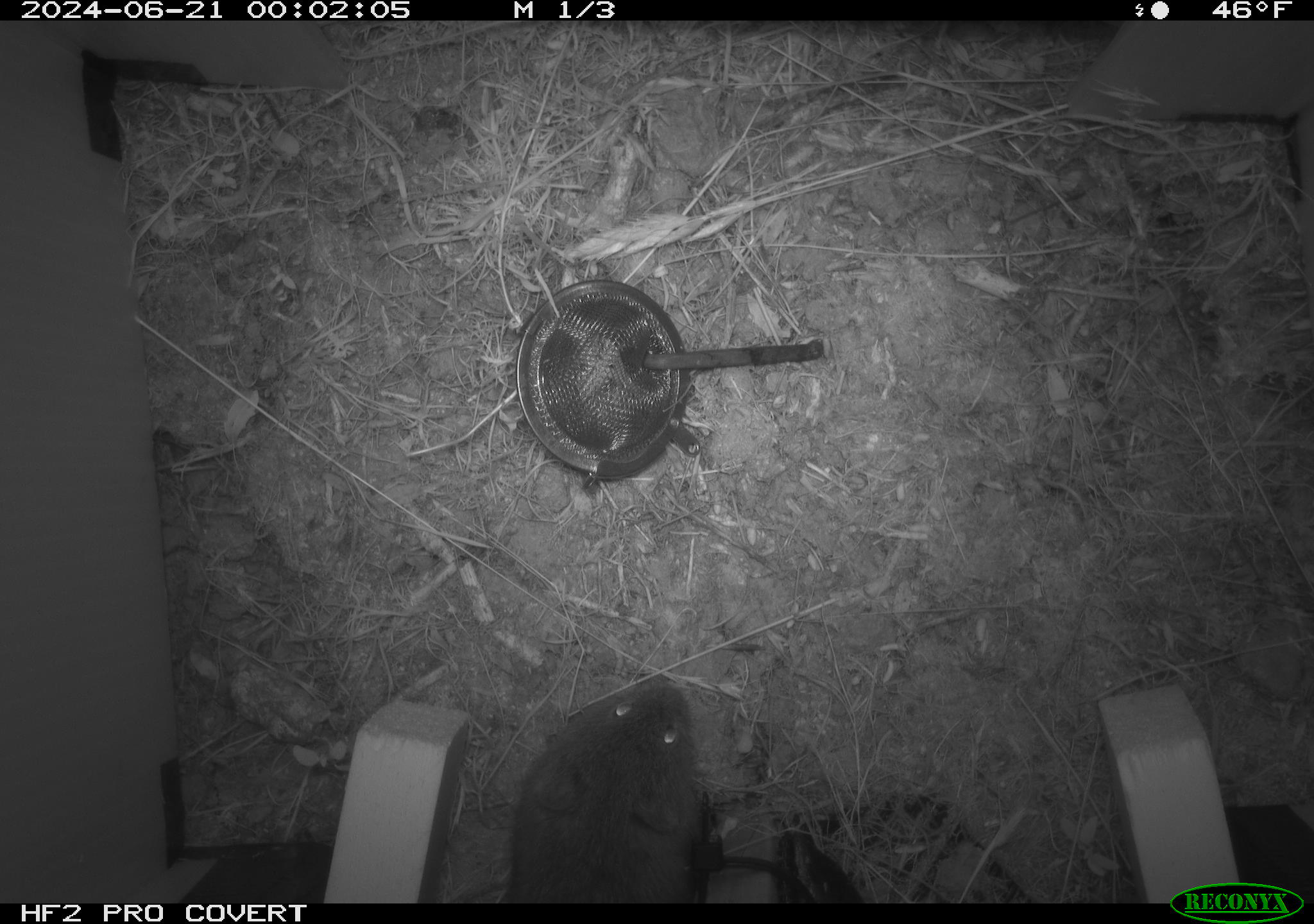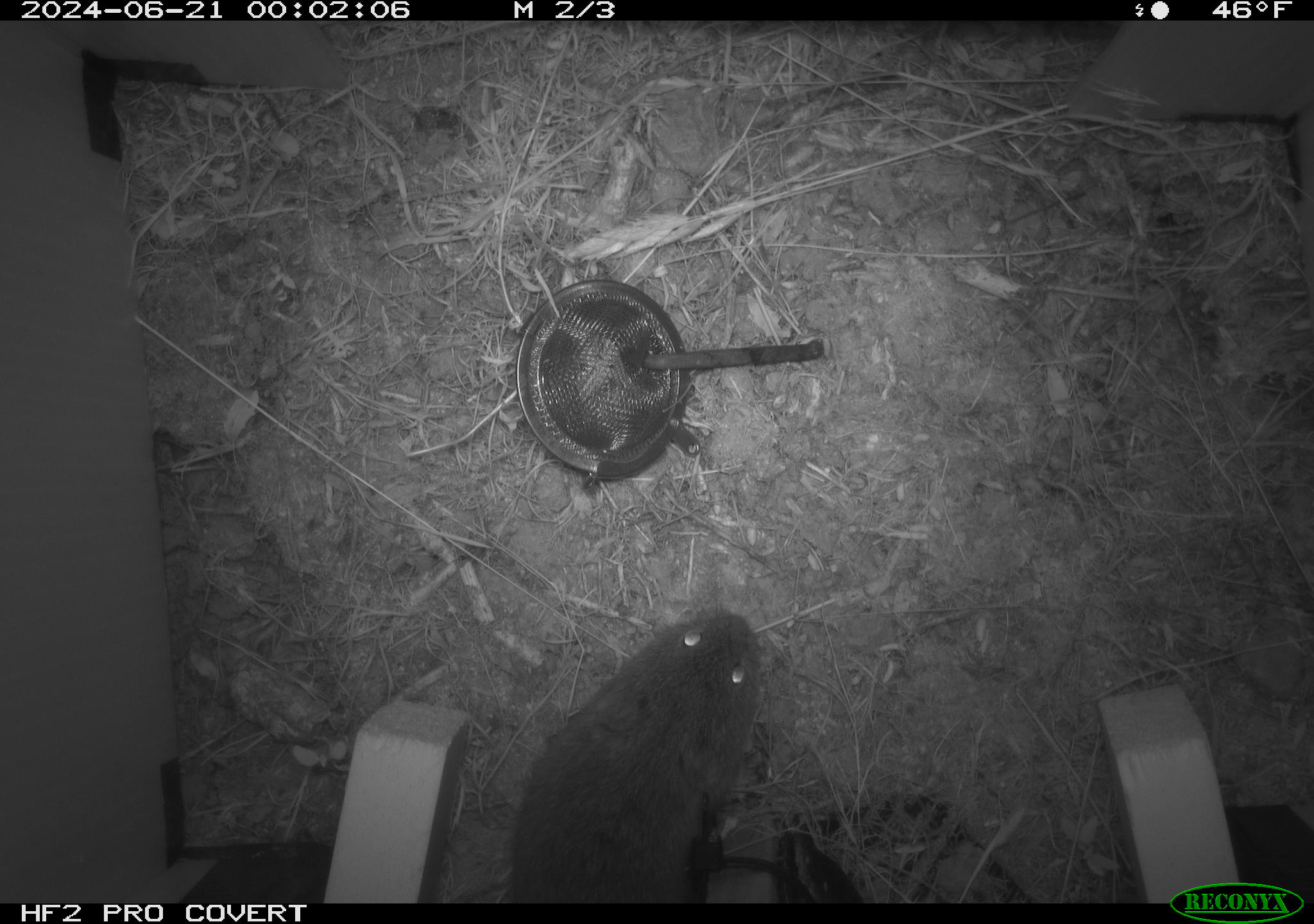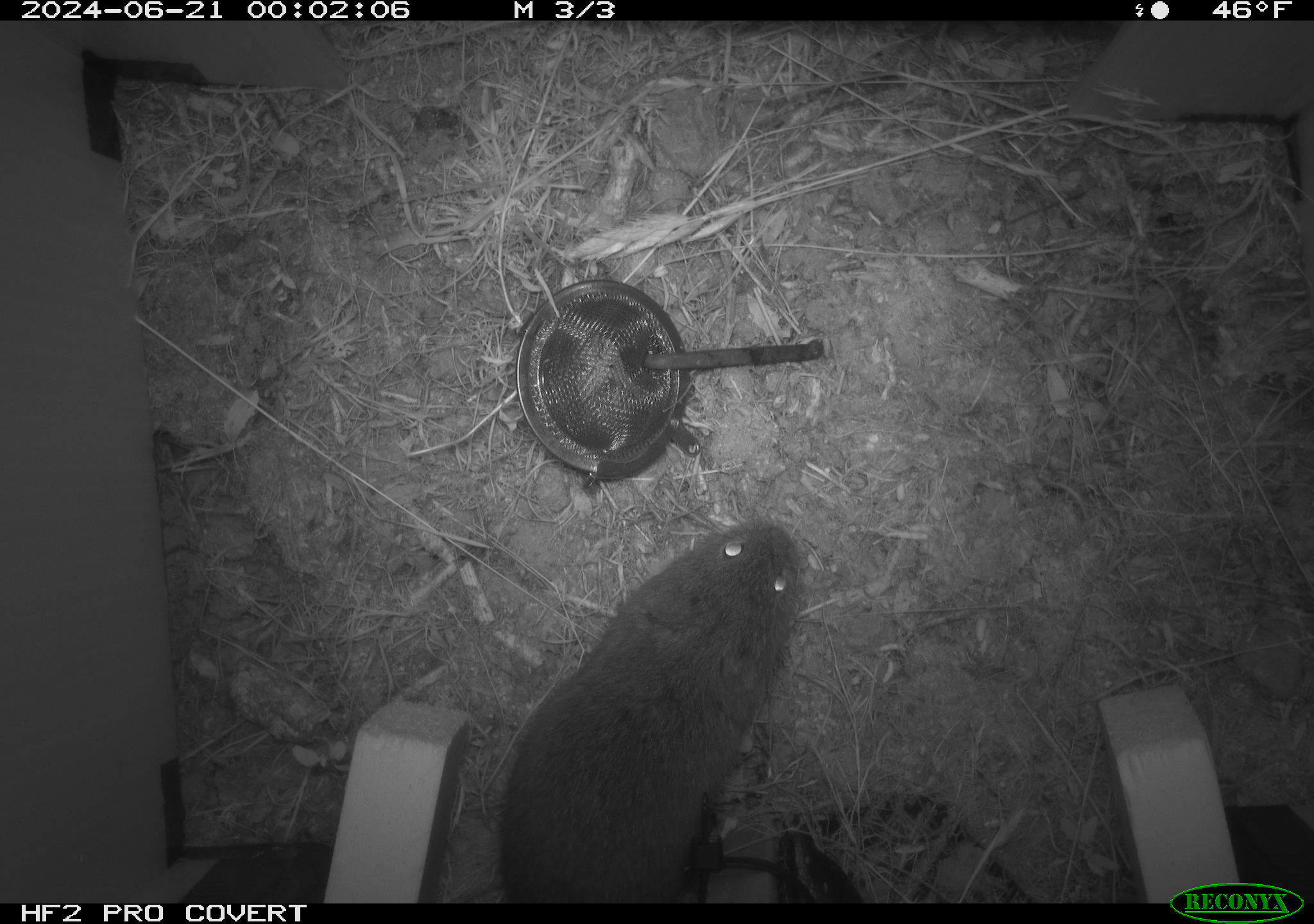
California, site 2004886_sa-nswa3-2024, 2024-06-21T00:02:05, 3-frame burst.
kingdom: Animalia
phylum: Chordata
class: Mammalia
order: Rodentia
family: Cricetidae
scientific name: Arvicolinae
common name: voles, lemmings, and muskrats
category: arvicolinae subfamily